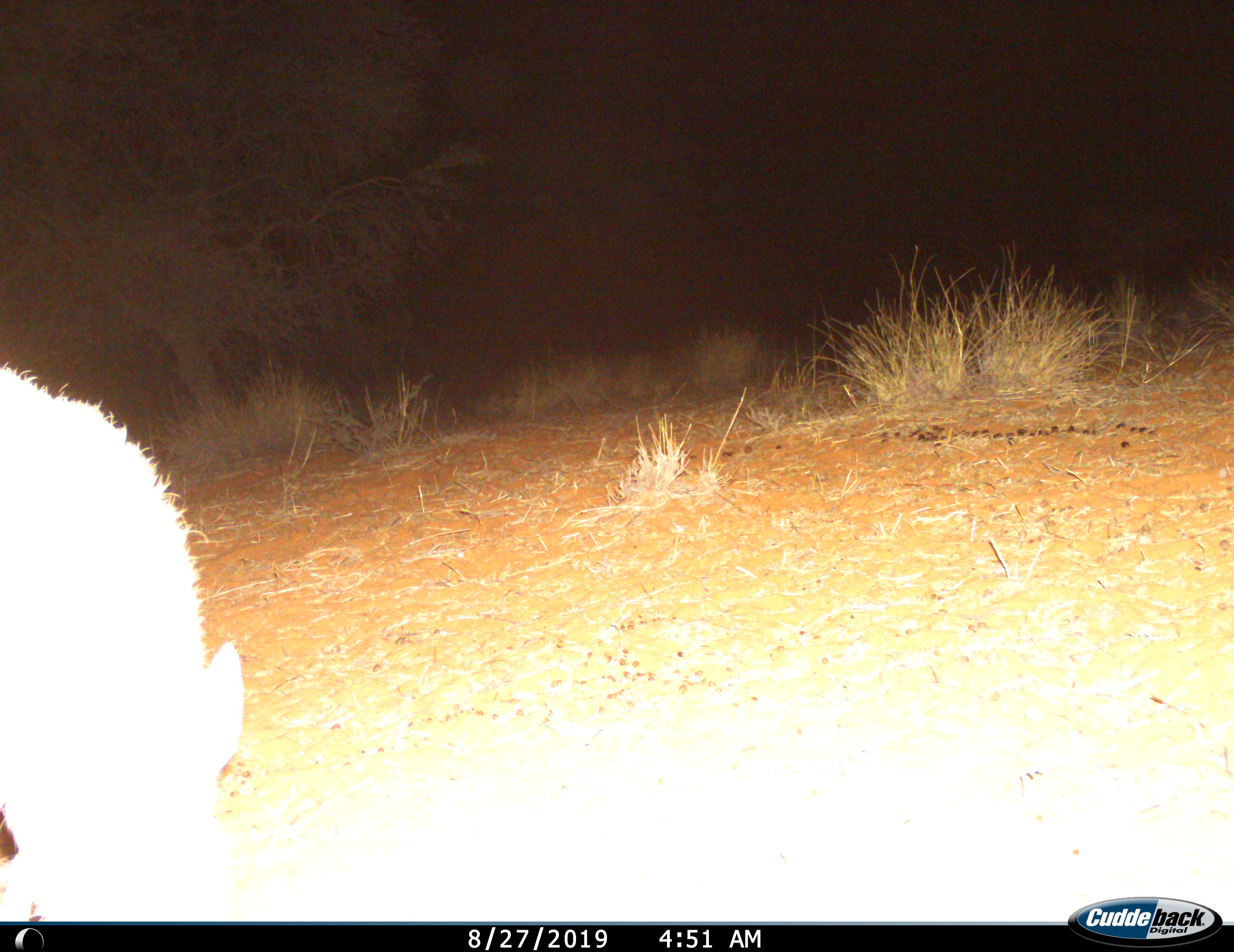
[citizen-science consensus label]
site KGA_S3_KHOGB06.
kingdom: Animalia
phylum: Chordata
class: Mammalia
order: Artiodactyla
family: Bovidae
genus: Sylvicapra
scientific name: Sylvicapra grimmia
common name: common duiker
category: duikercommongrey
Duikercommongrey (common duiker) (Sylvicapra grimmia), count 1. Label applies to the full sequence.